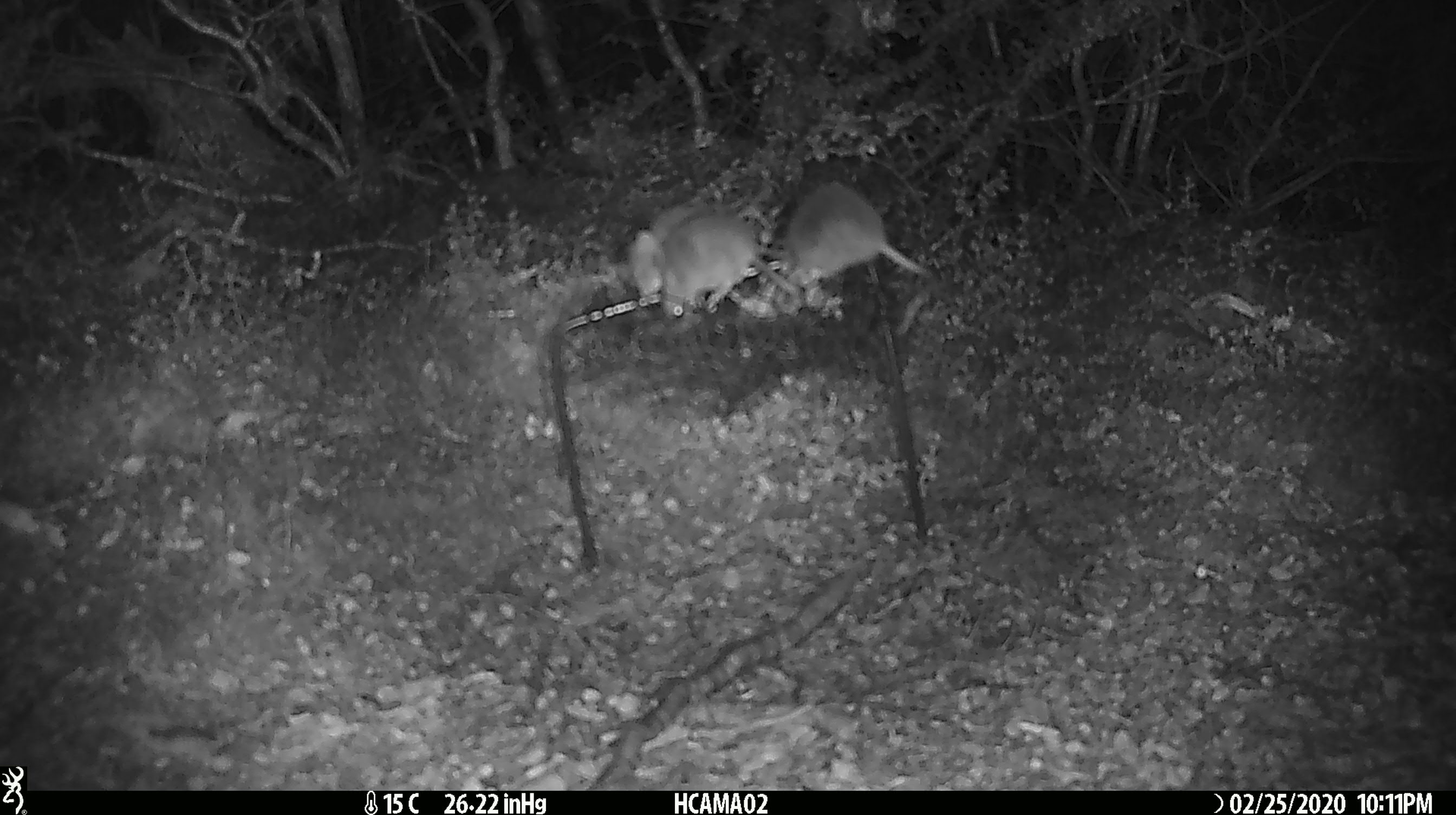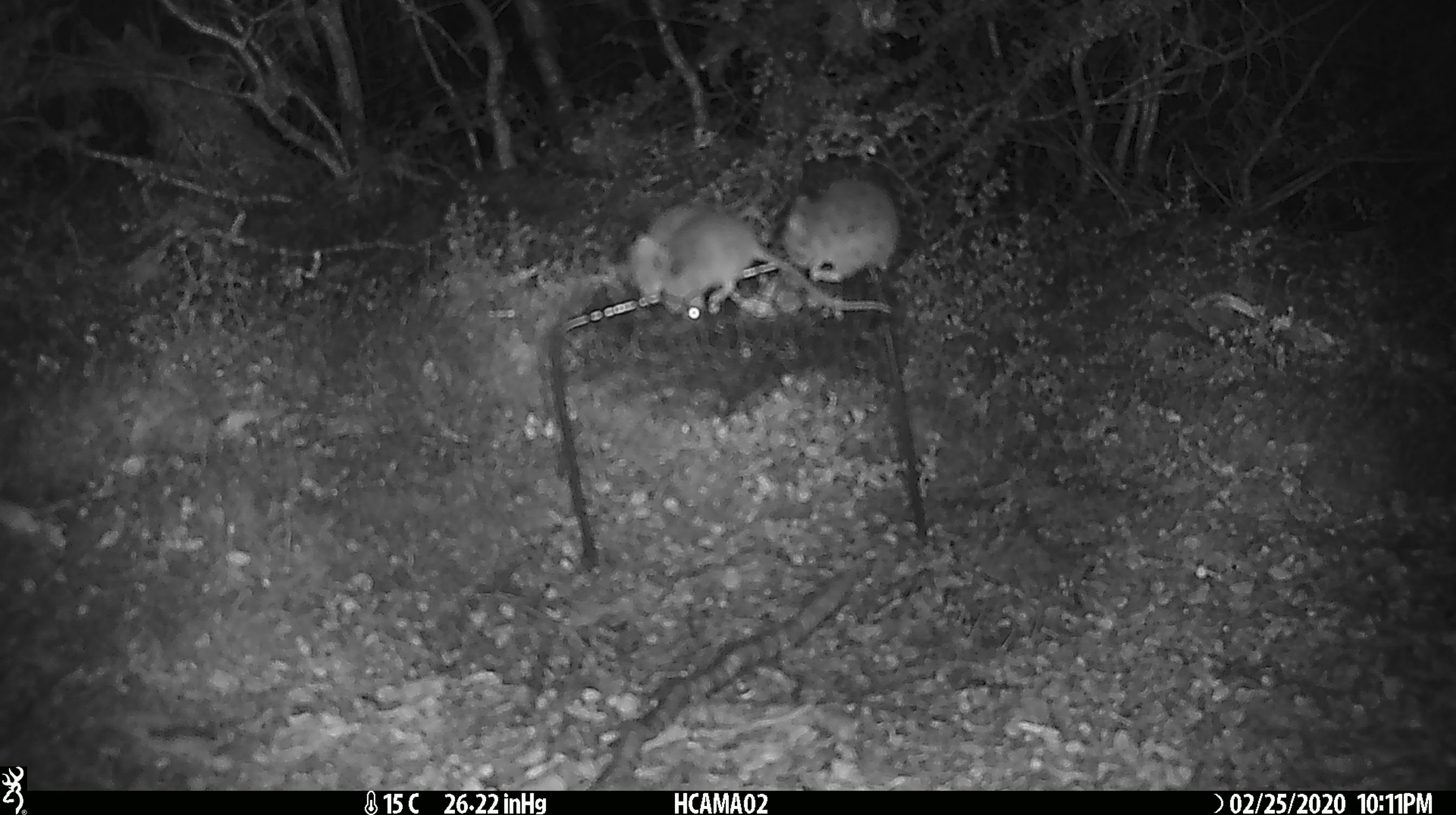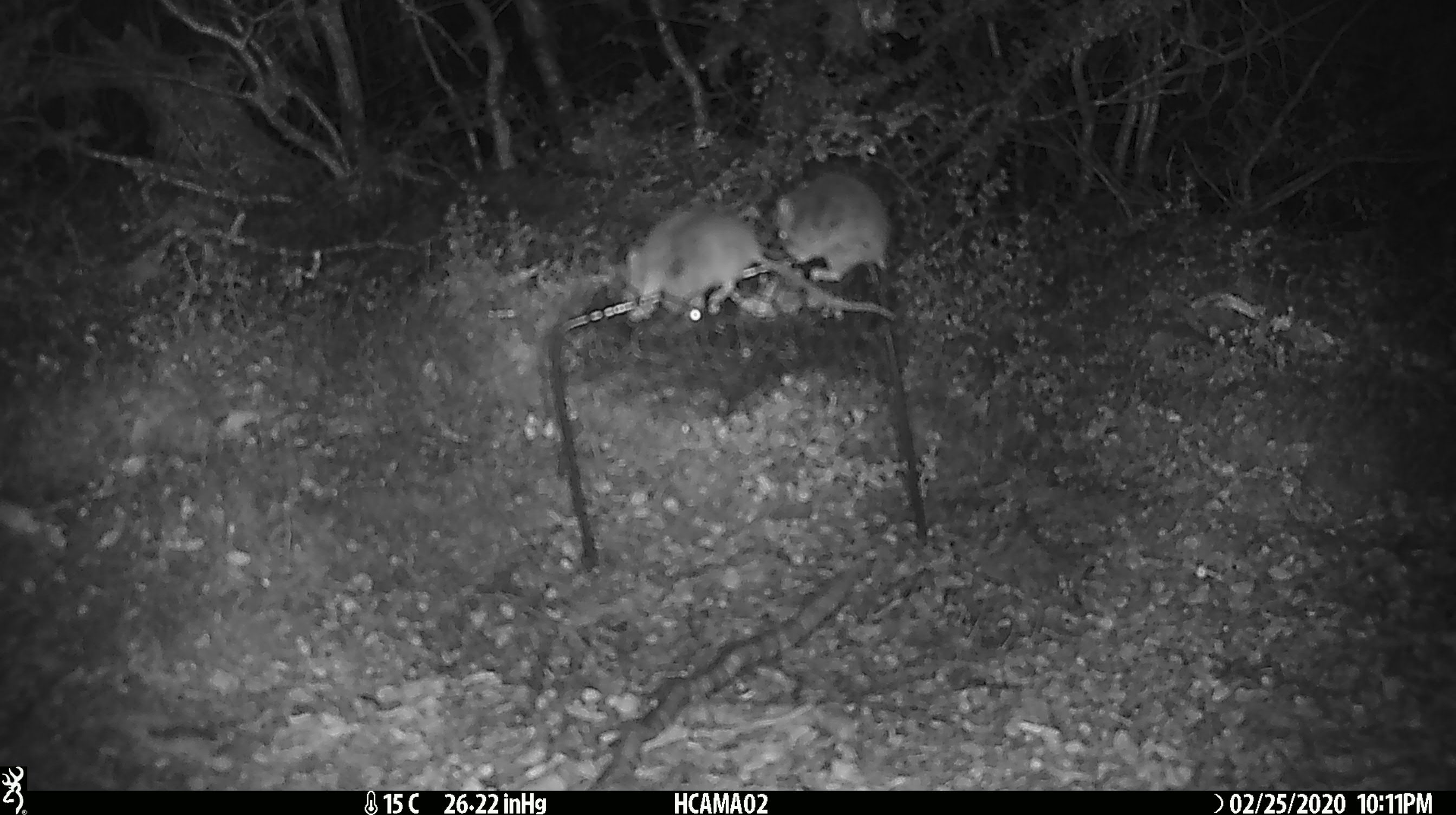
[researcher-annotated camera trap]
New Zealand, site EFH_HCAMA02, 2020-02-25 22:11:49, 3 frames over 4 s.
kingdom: Animalia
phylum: Chordata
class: Mammalia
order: Rodentia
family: Muridae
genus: Mus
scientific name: Mus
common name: mouse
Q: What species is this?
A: Mouse (Mus).